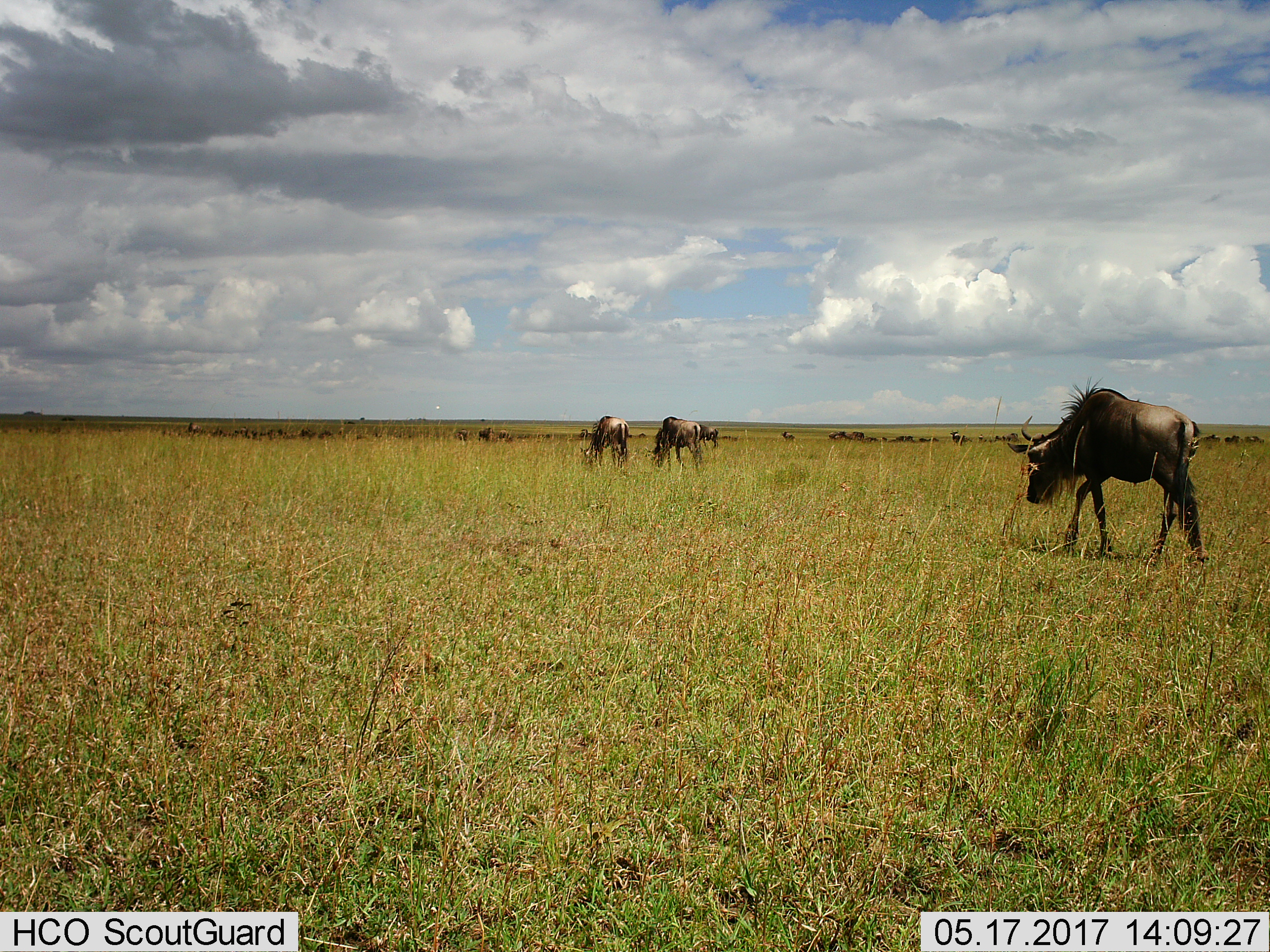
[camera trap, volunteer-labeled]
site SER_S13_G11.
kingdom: Animalia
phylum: Chordata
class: Mammalia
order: Artiodactyla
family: Bovidae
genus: Connochaetes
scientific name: Connochaetes taurinus taurinus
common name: blue wildebeest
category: wildebeestblue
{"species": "wildebeestblue (blue wildebeest) (Connochaetes taurinus taurinus)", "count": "11-50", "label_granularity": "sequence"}